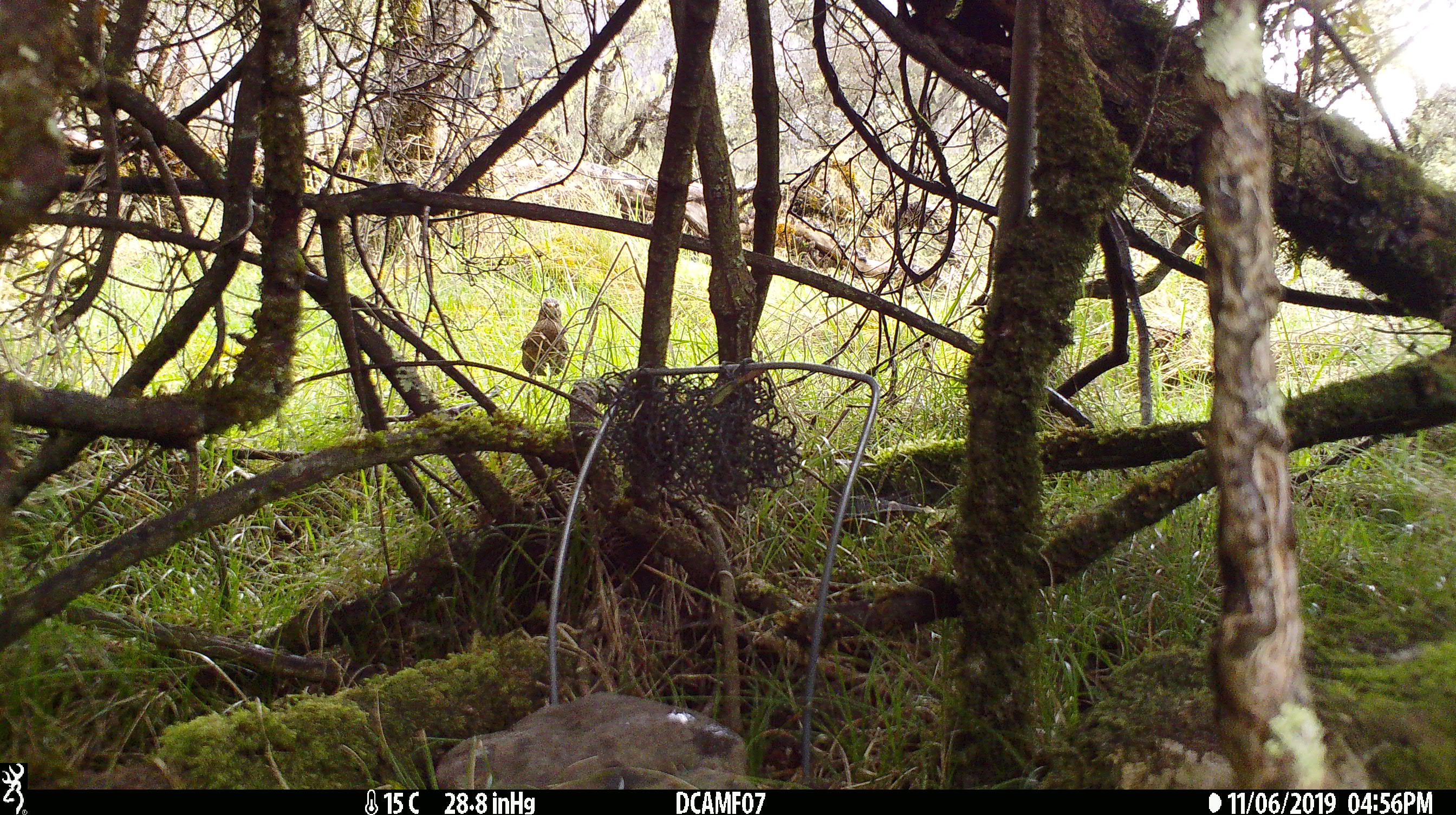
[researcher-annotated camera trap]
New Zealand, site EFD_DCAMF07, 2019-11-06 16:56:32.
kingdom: Animalia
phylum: Chordata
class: Aves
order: Passeriformes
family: Turdidae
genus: Turdus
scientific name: Turdus philomelos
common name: song thrush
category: thrush